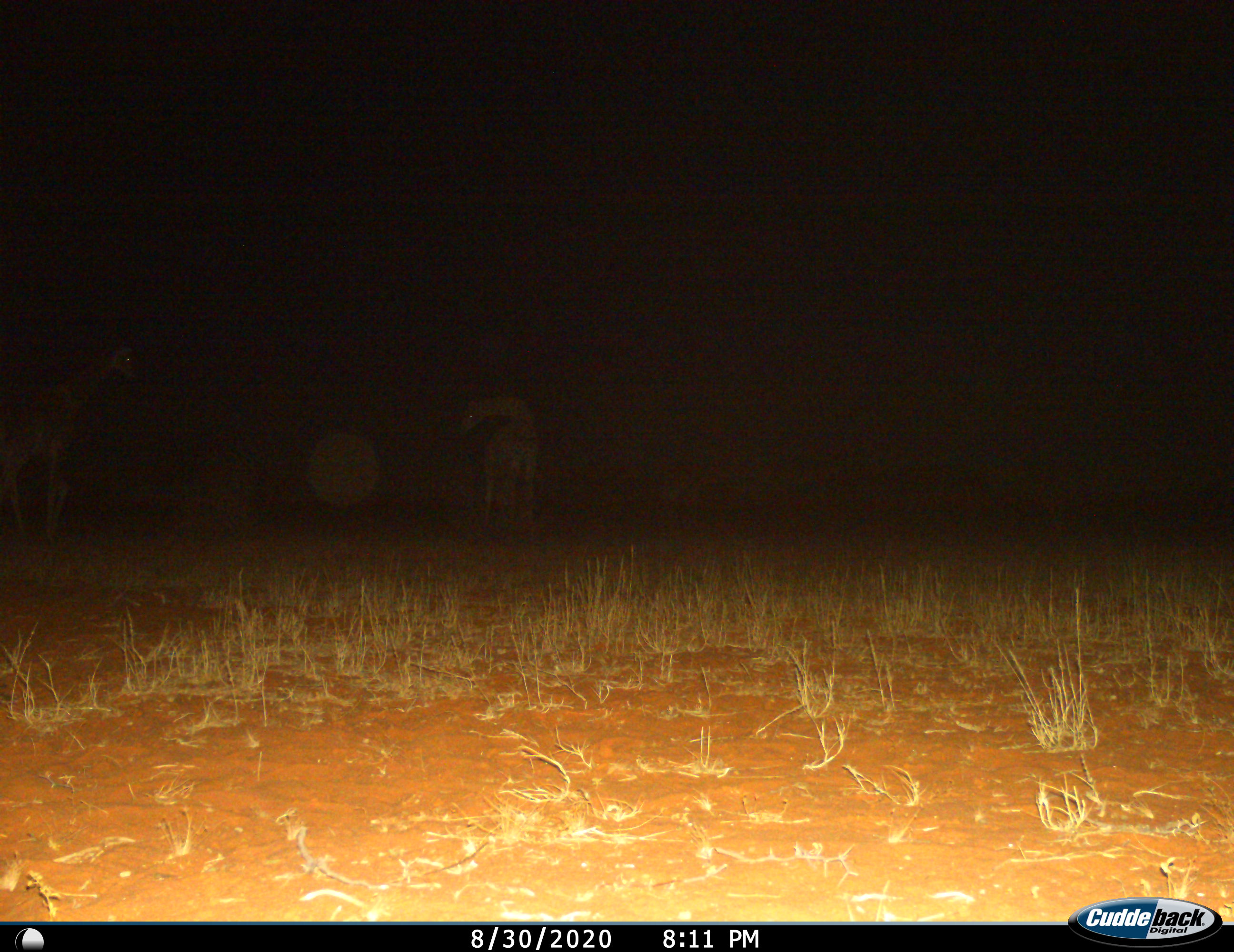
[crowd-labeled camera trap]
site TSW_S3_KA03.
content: unidentified animal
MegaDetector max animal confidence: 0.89